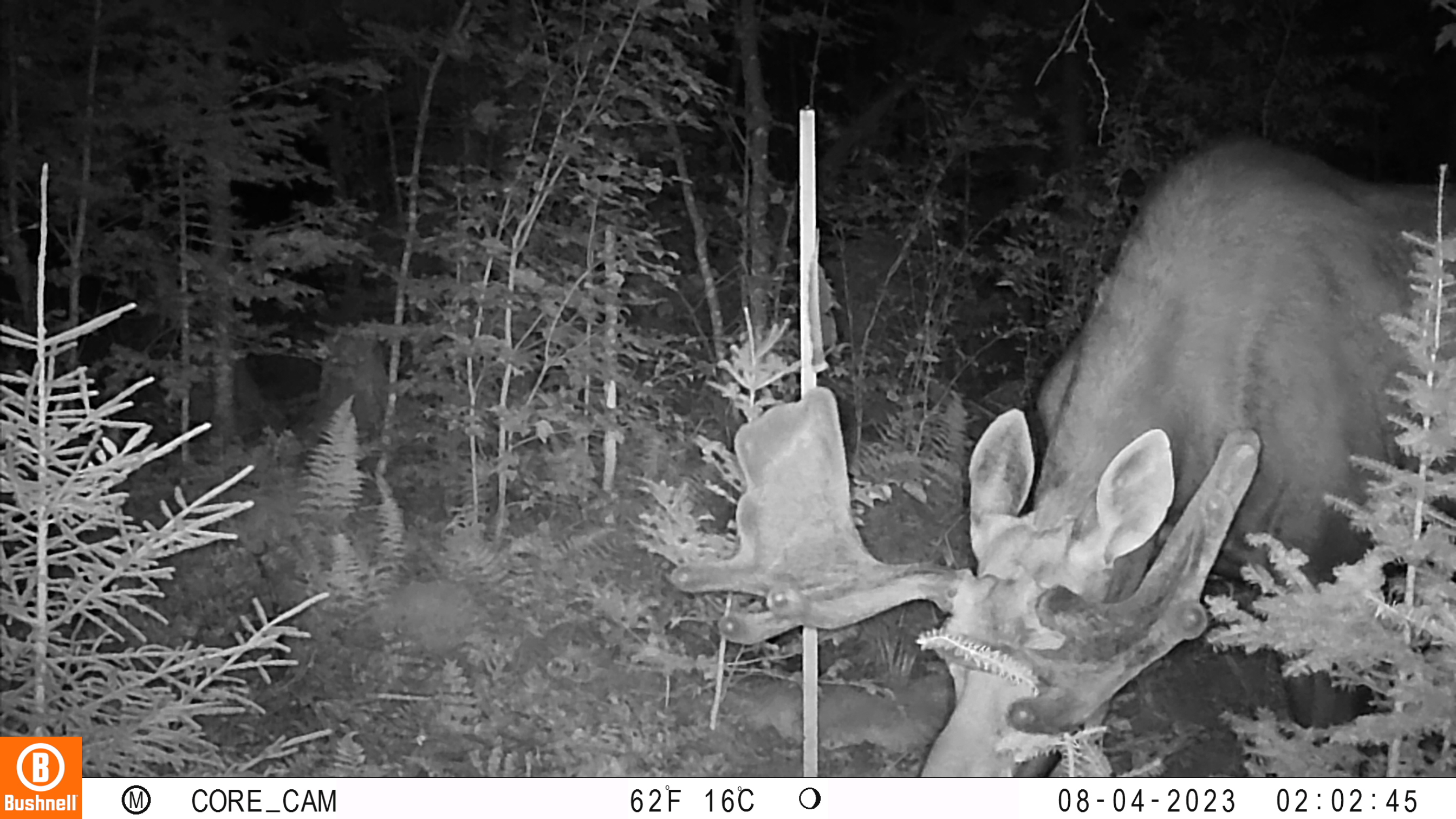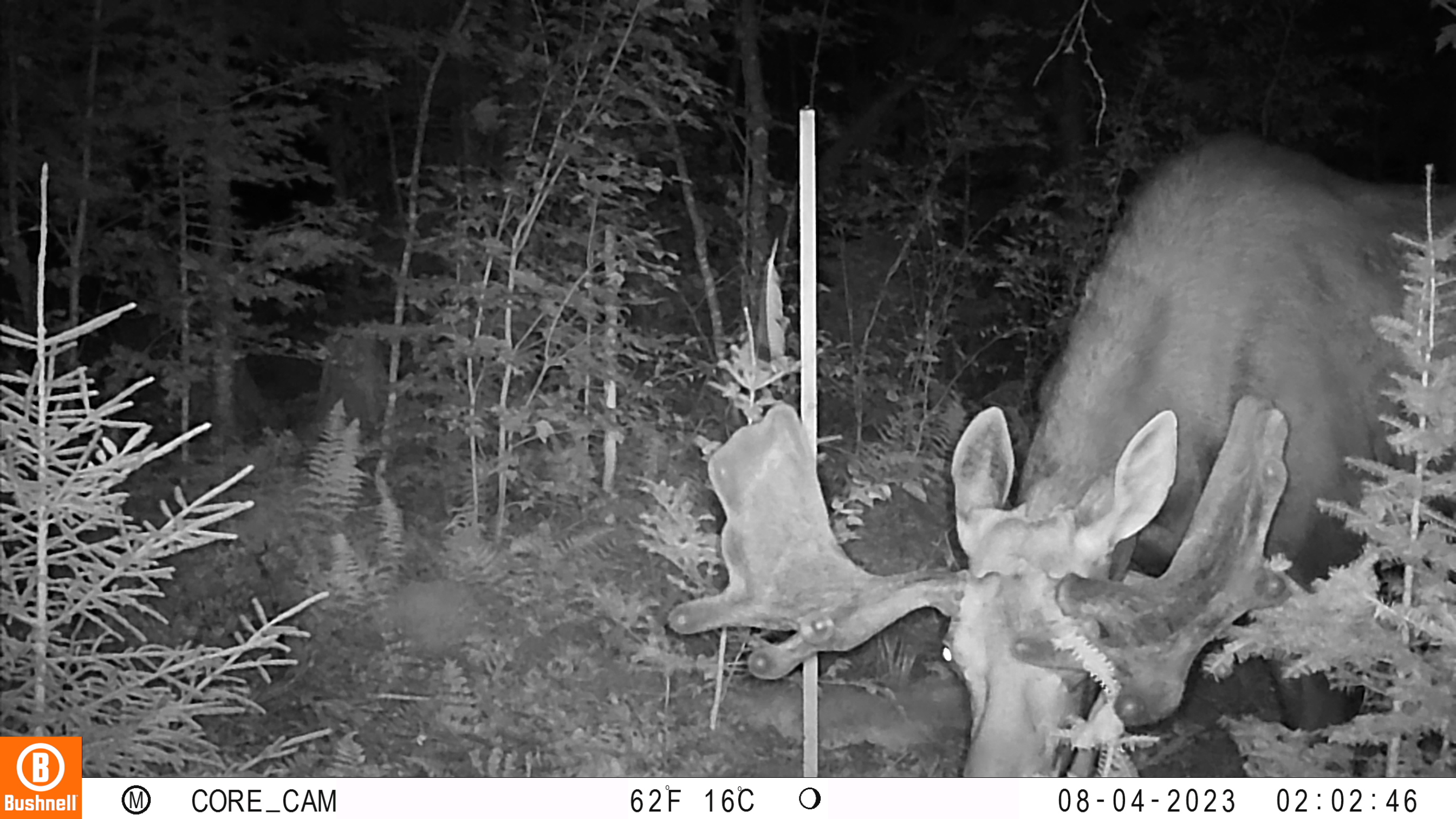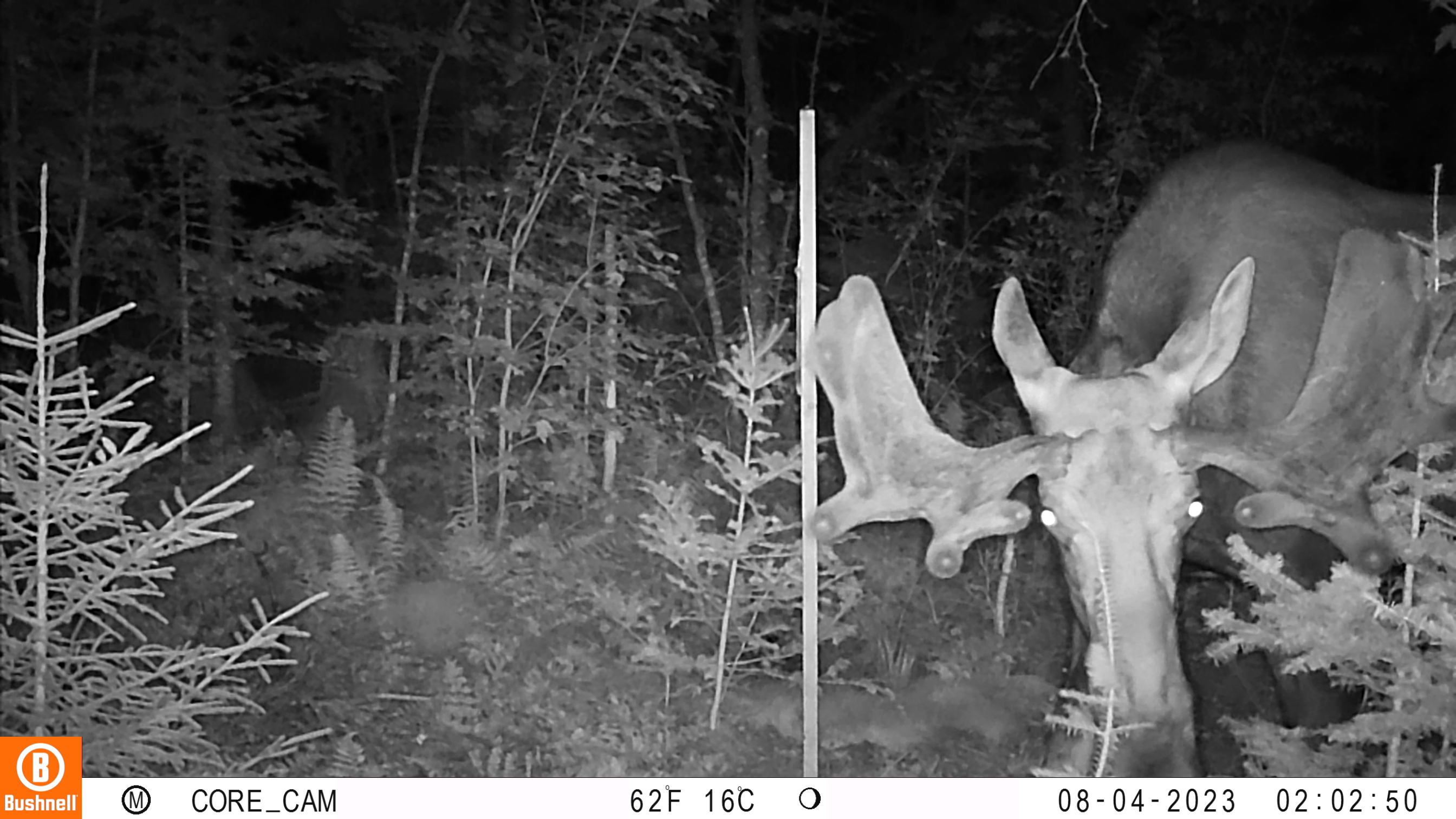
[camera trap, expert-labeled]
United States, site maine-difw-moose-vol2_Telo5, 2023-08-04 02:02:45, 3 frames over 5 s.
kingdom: Animalia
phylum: Chordata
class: Mammalia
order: Artiodactyla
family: Cervidae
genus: Odocoileus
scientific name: Odocoileus virginianus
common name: white-tailed deer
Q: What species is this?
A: White-tailed deer (Odocoileus virginianus).